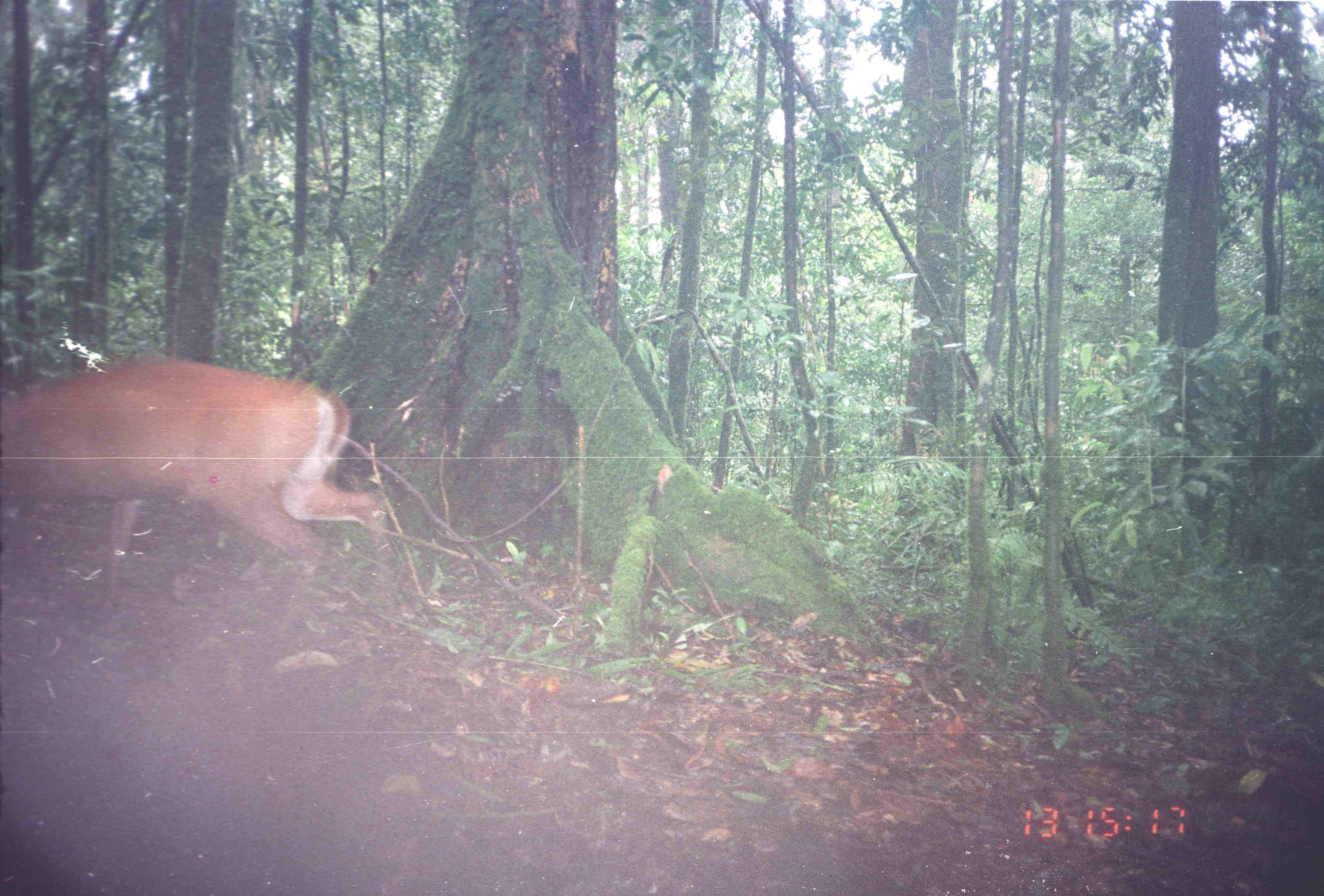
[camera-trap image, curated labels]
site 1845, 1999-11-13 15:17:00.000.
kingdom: Animalia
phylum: Chordata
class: Mammalia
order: Artiodactyla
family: Cervidae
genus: Muntiacus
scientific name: Muntiacus muntjak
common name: southern red muntjac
Muntiacus muntjak (southern red muntjac), count 1.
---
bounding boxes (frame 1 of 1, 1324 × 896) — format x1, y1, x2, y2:
muntiacus muntjak: 1, 363, 379, 593